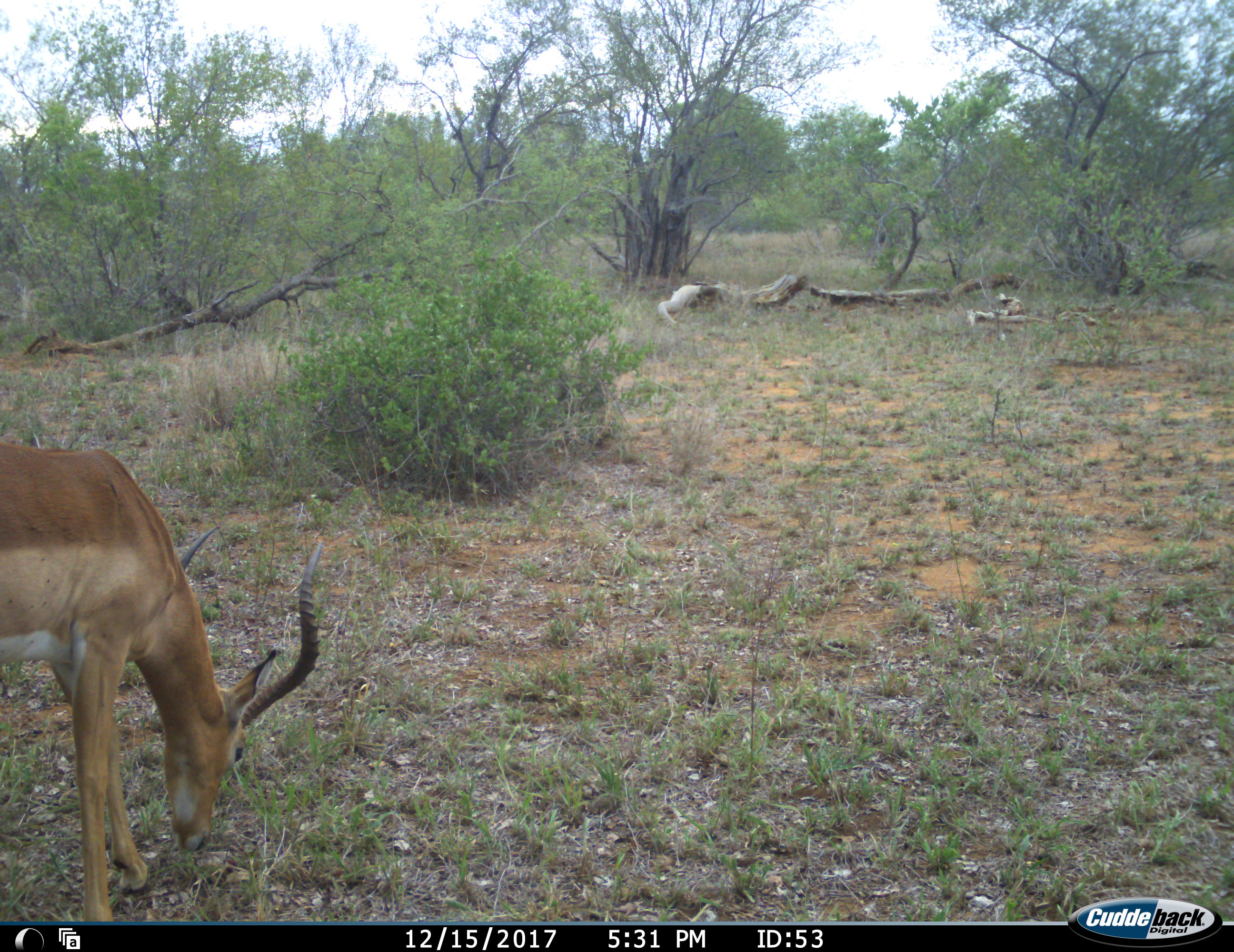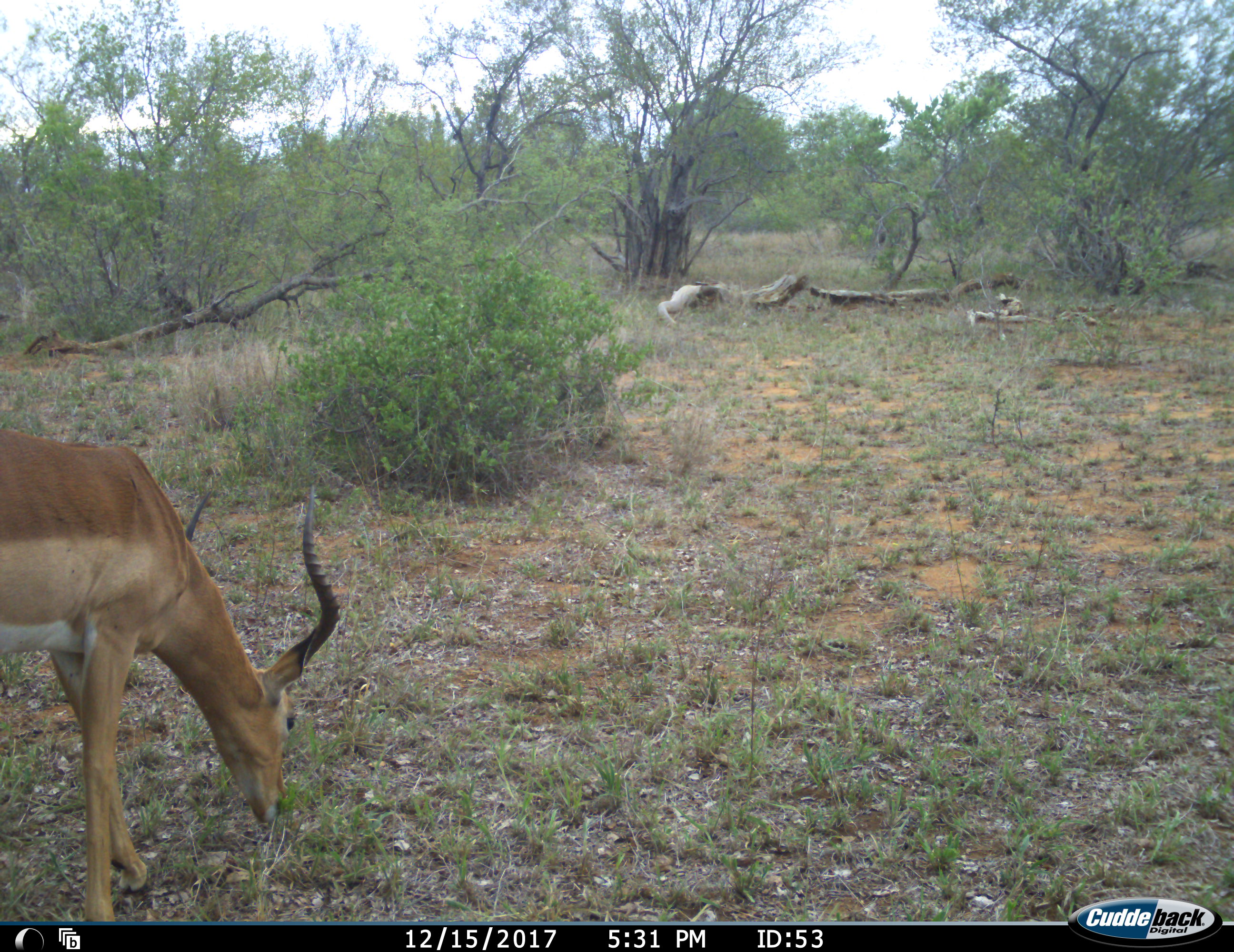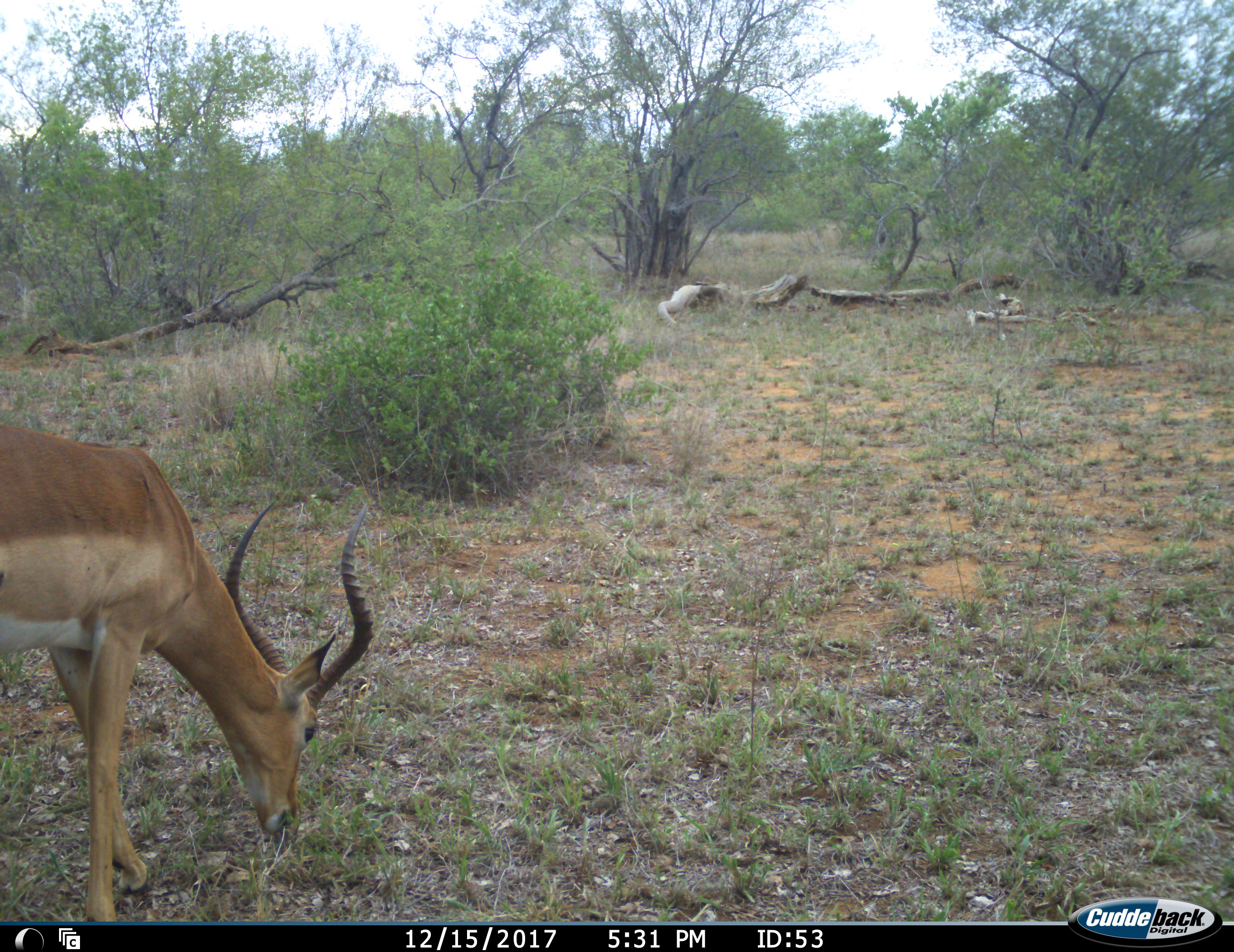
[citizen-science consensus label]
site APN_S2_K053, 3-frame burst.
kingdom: Animalia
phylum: Chordata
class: Mammalia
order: Artiodactyla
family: Bovidae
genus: Aepyceros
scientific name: Aepyceros melampus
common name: impala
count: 1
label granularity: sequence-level